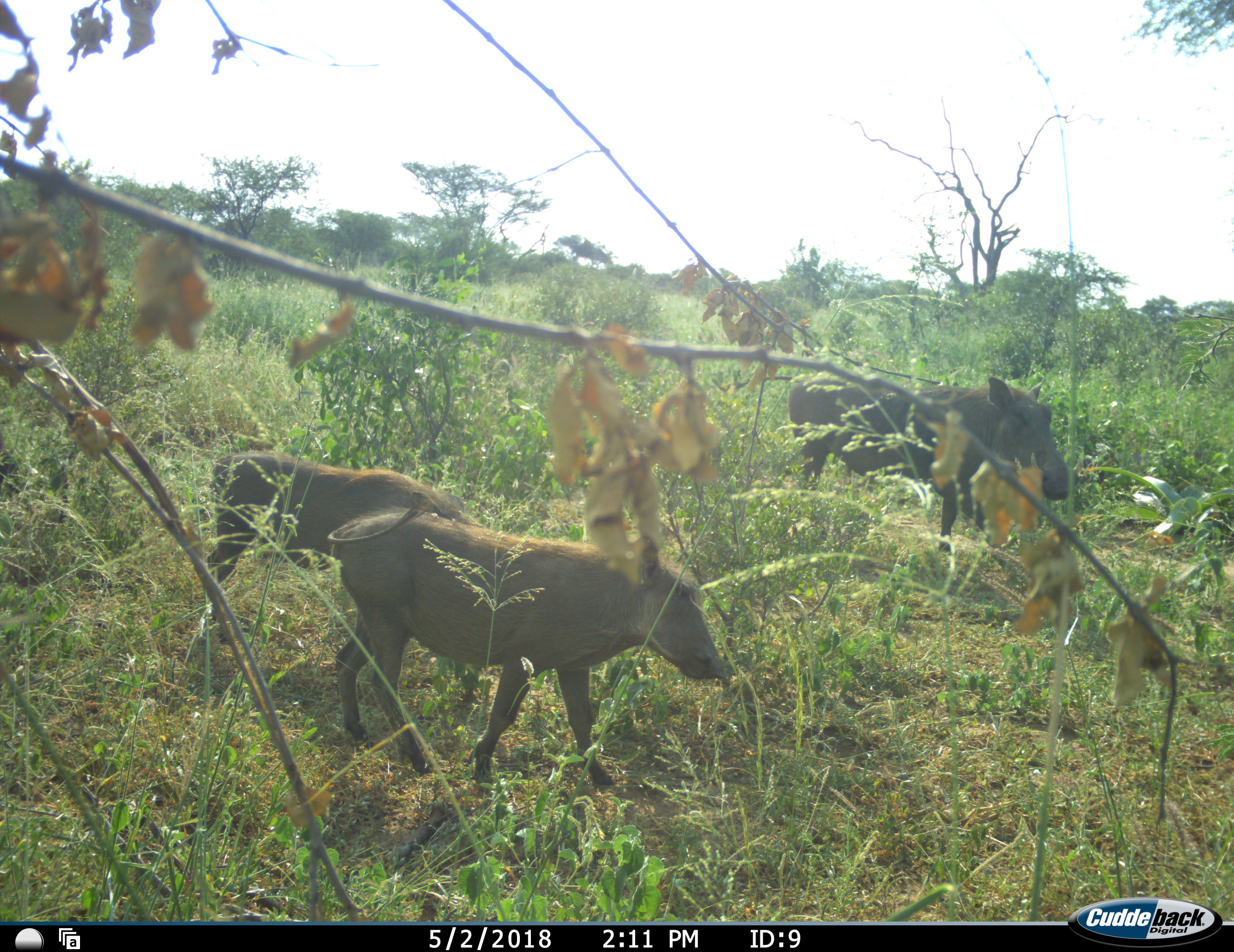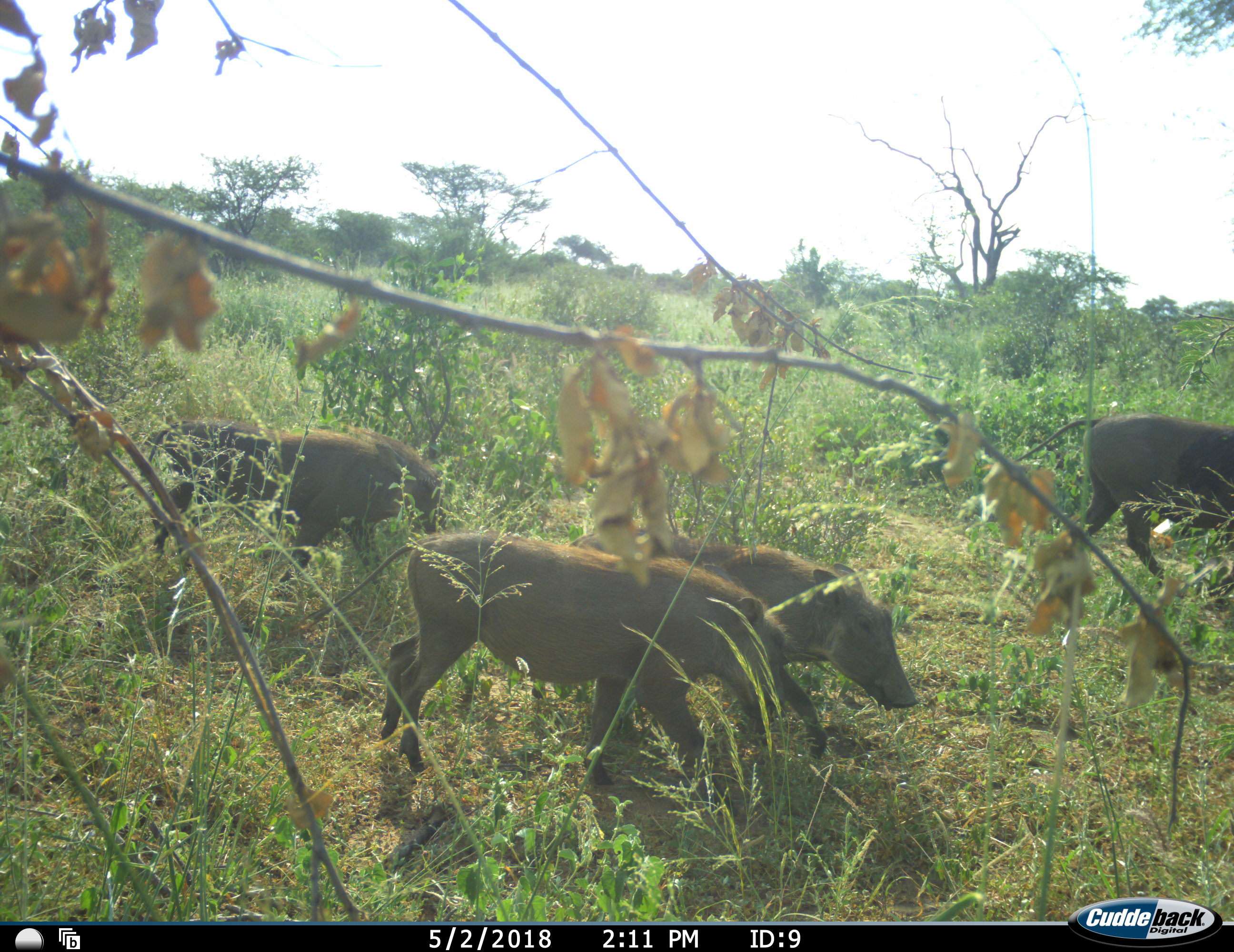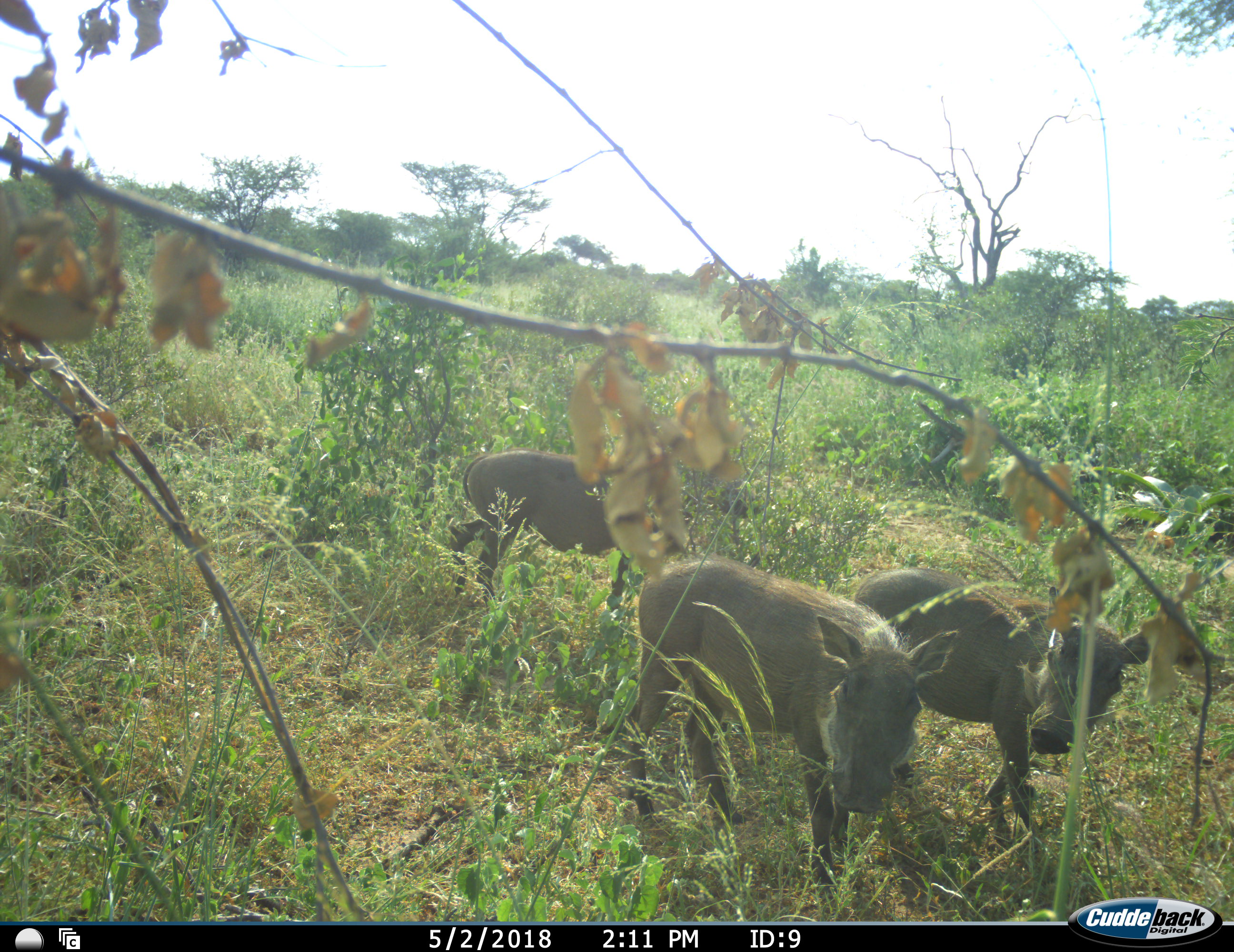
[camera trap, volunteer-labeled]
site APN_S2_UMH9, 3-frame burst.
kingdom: Animalia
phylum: Chordata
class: Mammalia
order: Artiodactyla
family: Suidae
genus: Phacochoerus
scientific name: Phacochoerus africanus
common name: warthog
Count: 4.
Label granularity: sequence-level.